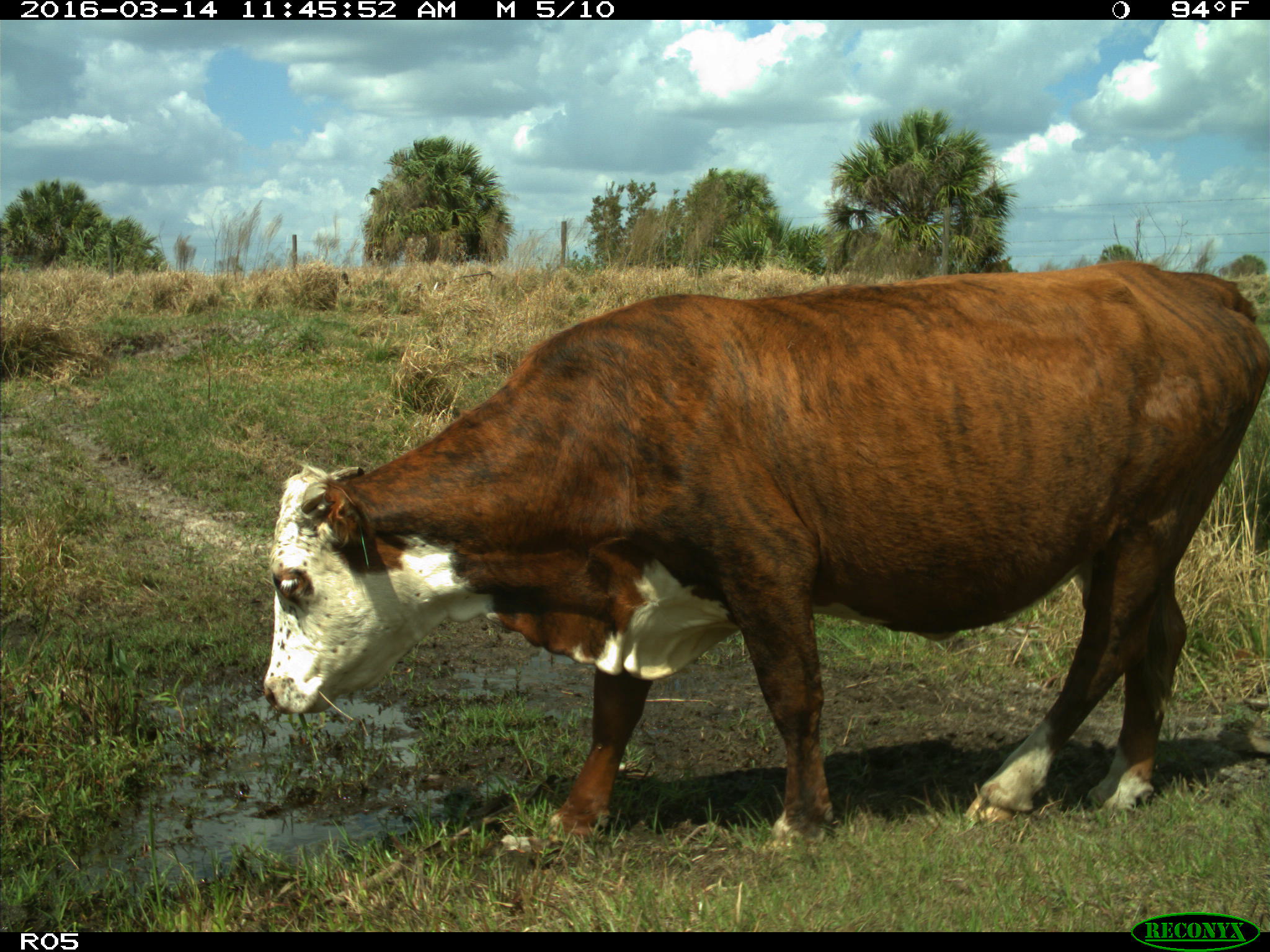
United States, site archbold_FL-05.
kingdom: Animalia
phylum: Chordata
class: Mammalia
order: Artiodactyla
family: Bovidae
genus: Bos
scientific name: Bos taurus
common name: domestic cow